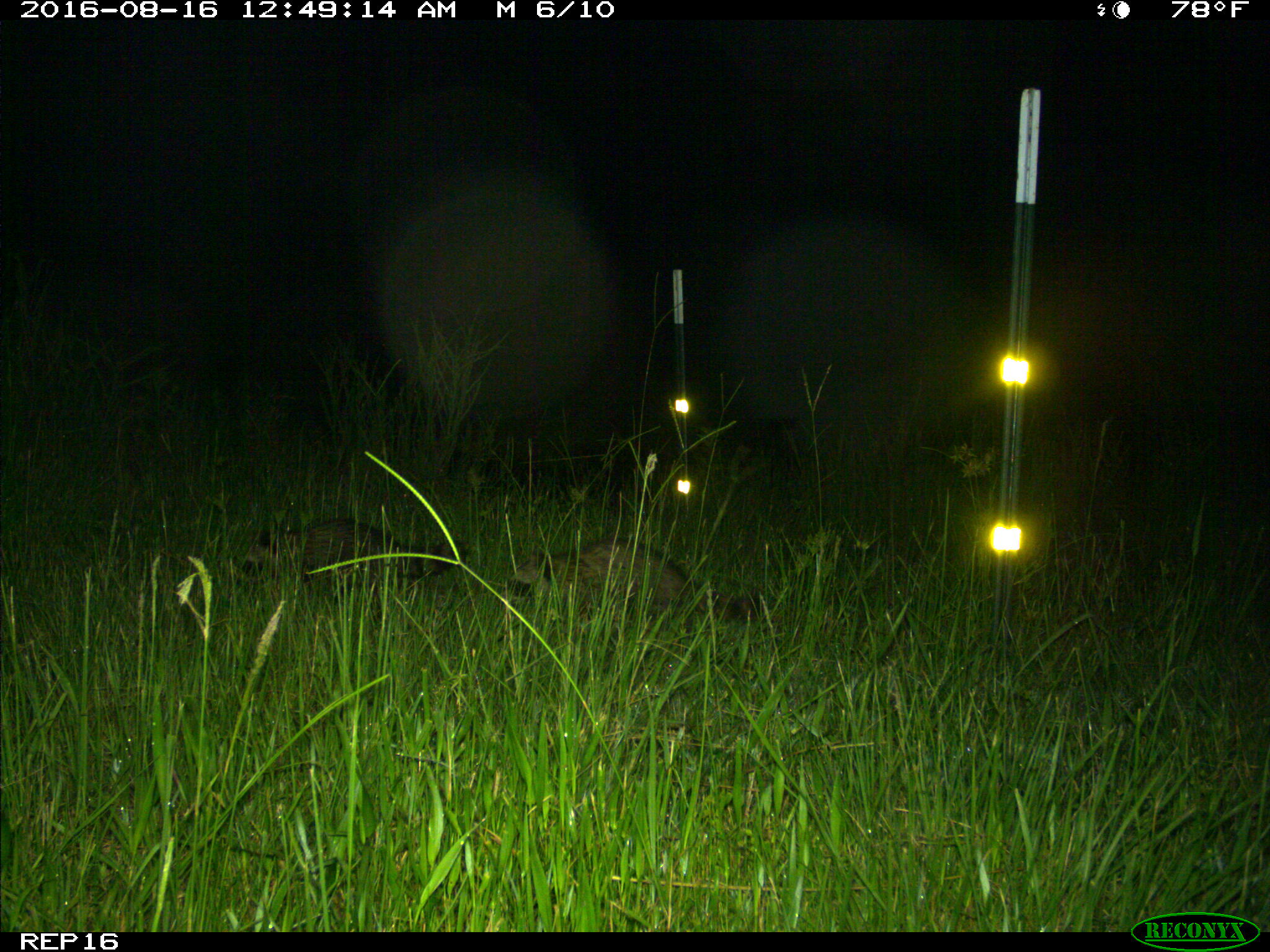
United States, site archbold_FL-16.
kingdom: Animalia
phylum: Chordata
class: Mammalia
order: Carnivora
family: Procyonidae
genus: Procyon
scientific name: Procyon lotor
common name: common raccoon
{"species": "Procyon lotor (common raccoon)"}